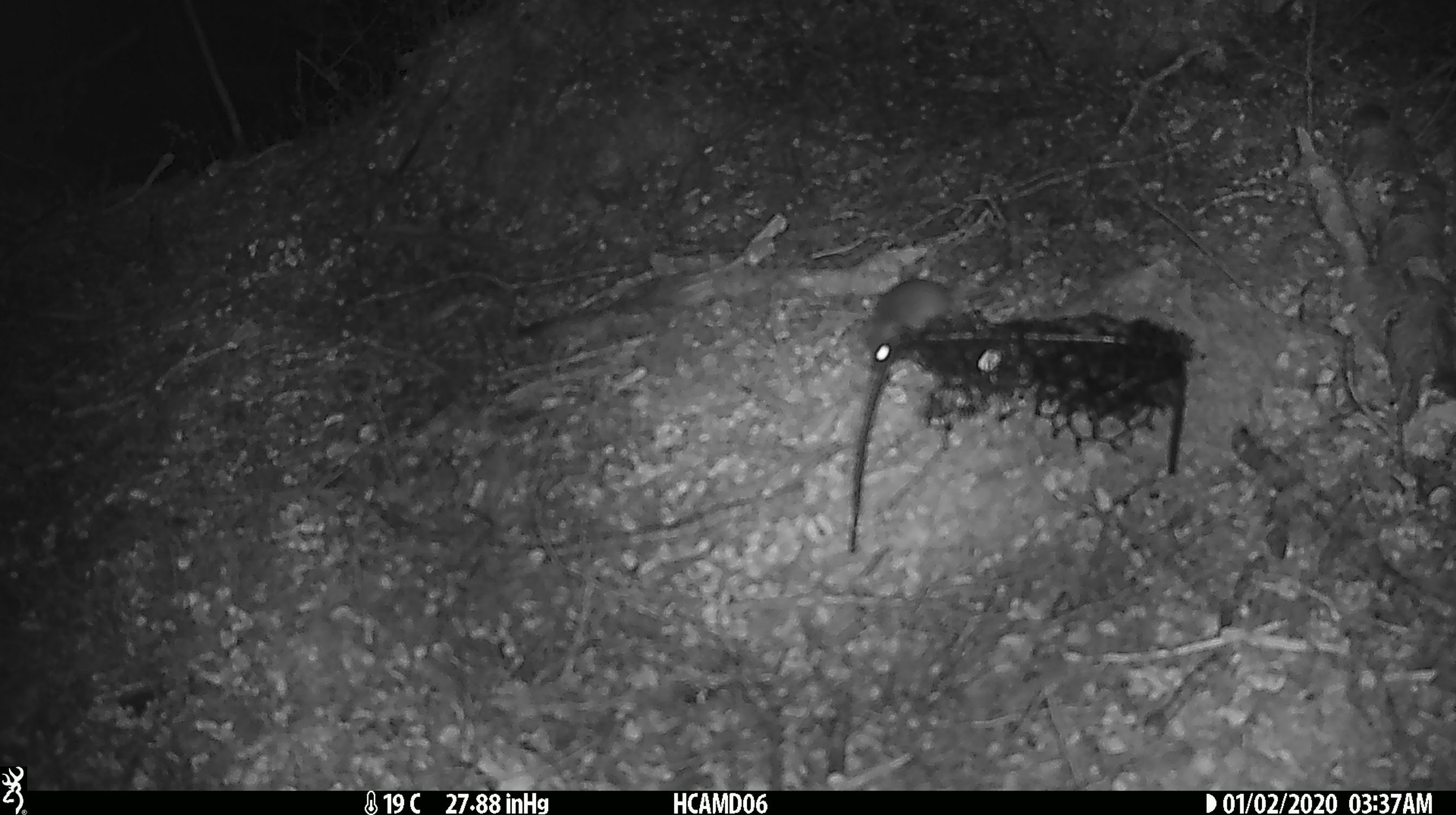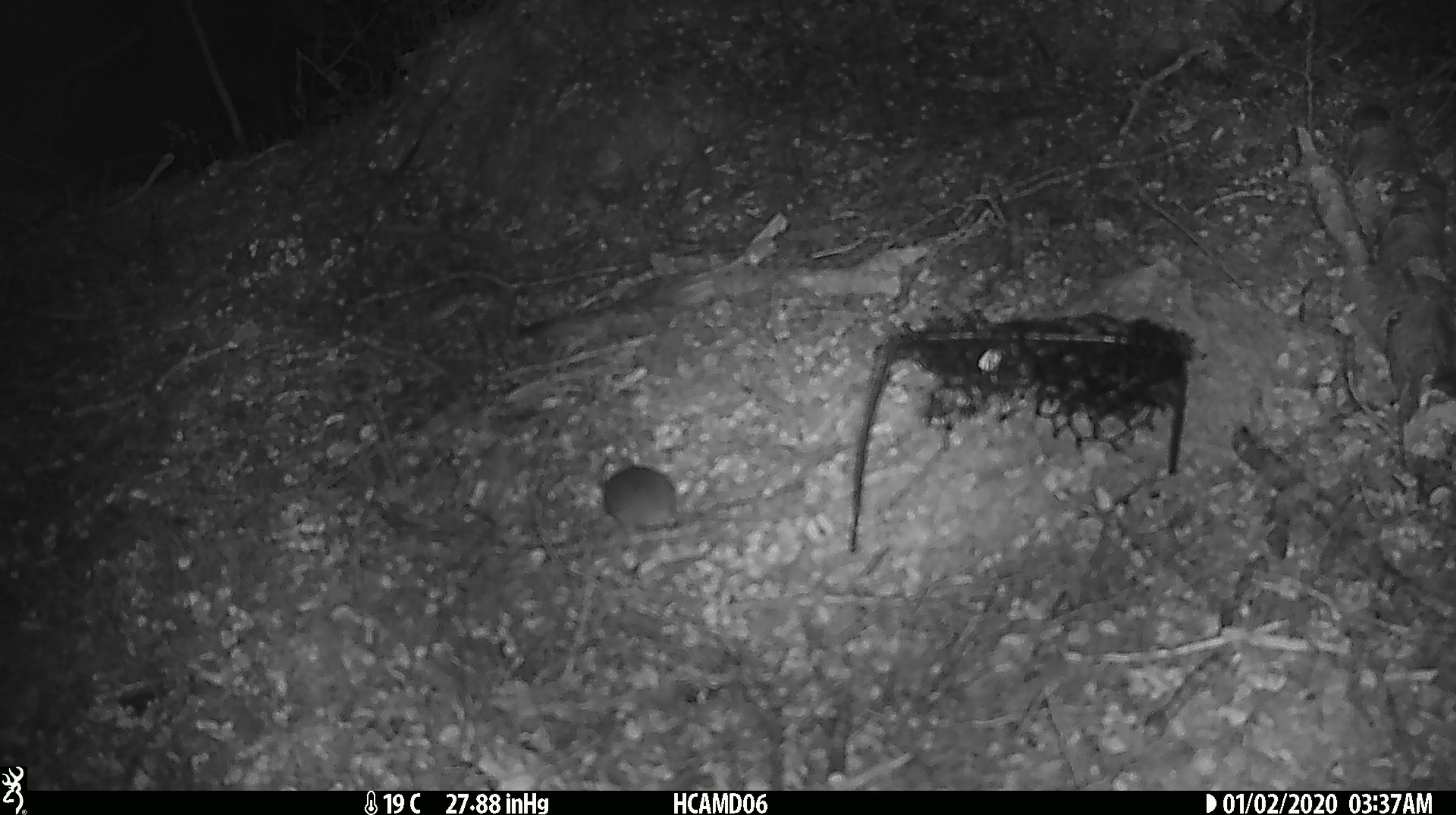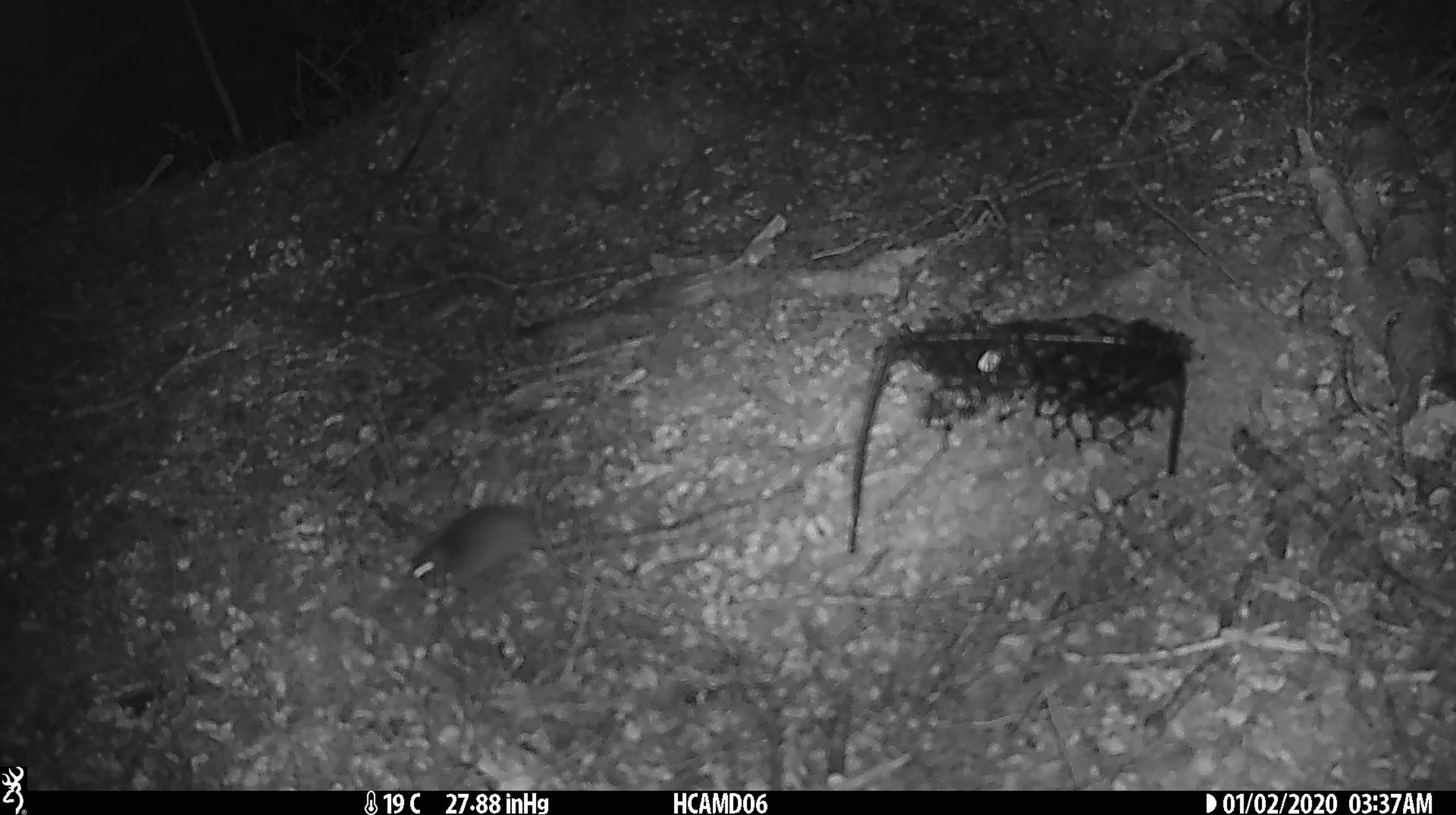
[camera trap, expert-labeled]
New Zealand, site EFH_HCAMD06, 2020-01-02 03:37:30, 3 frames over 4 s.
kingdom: Animalia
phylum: Chordata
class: Mammalia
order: Rodentia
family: Muridae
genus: Mus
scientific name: Mus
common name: mouse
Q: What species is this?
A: Mouse (Mus).